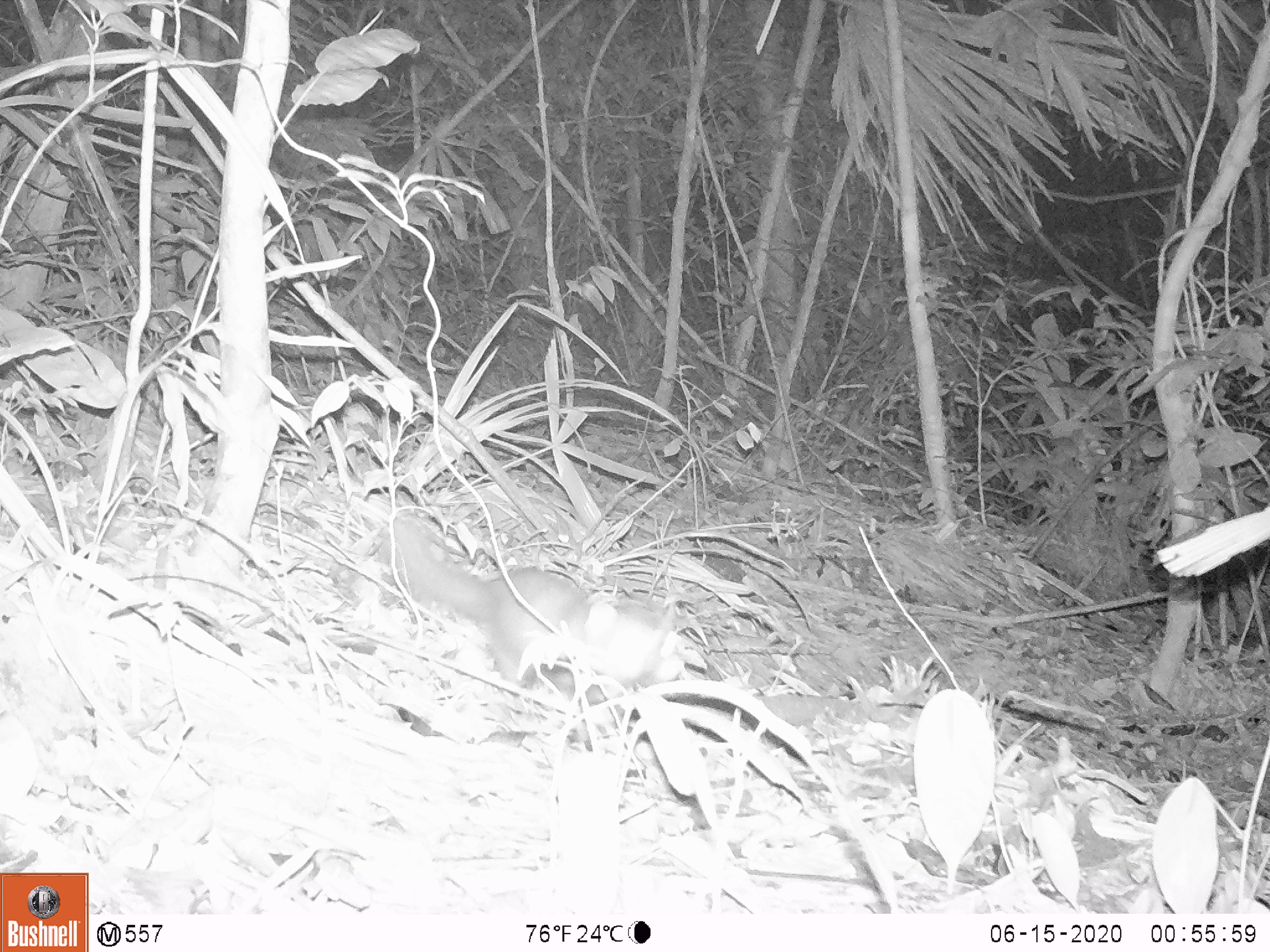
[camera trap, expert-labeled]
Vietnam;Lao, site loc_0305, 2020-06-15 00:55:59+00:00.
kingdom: Animalia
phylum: Chordata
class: Mammalia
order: Carnivora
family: Mustelidae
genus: Melogale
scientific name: Melogale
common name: ferret badger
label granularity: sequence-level